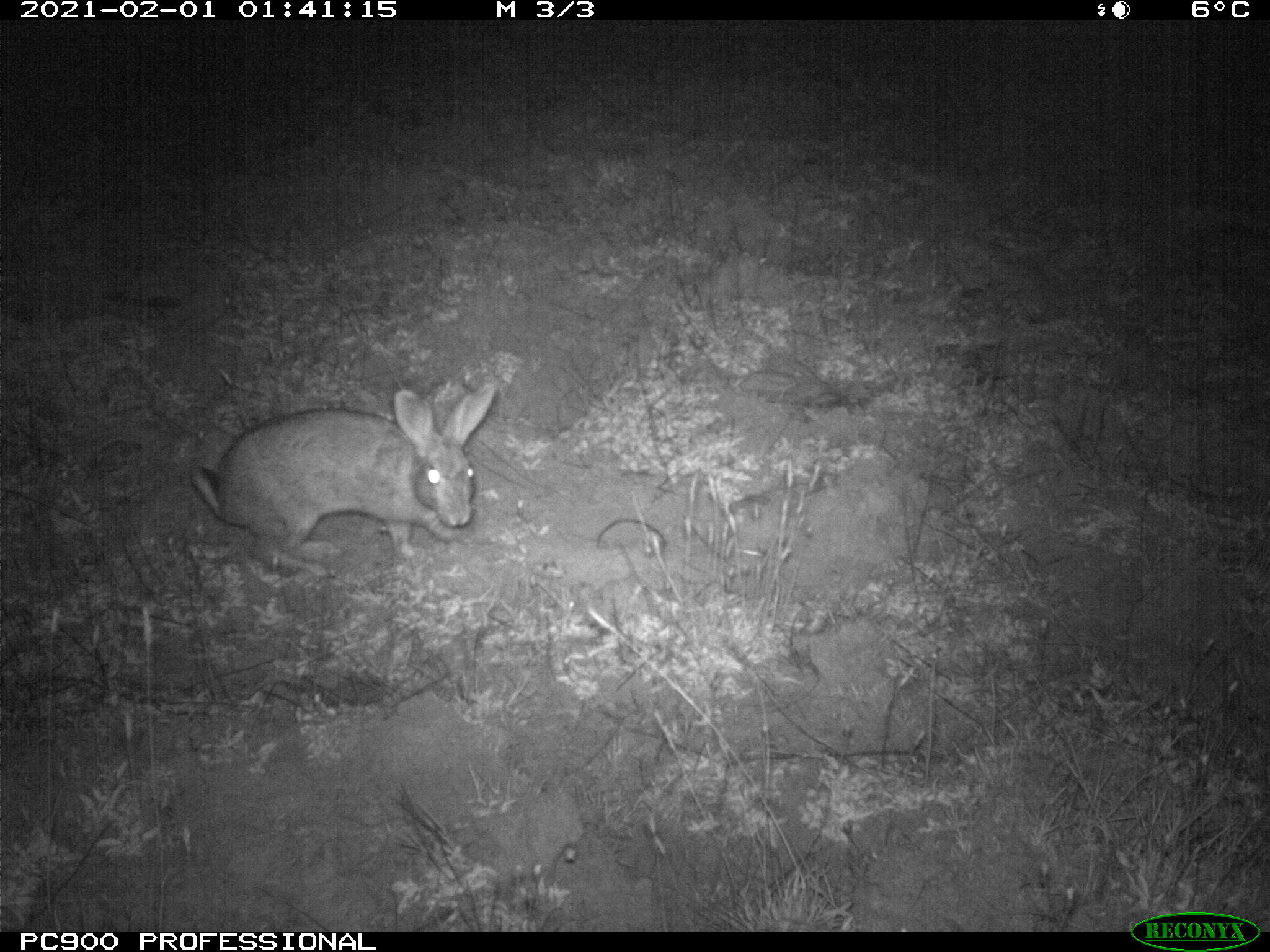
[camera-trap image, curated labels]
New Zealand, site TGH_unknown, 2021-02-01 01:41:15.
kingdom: Animalia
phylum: Chordata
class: Mammalia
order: Lagomorpha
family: Leporidae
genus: Oryctolagus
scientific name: Oryctolagus cuniculus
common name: european rabbit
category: rabbit